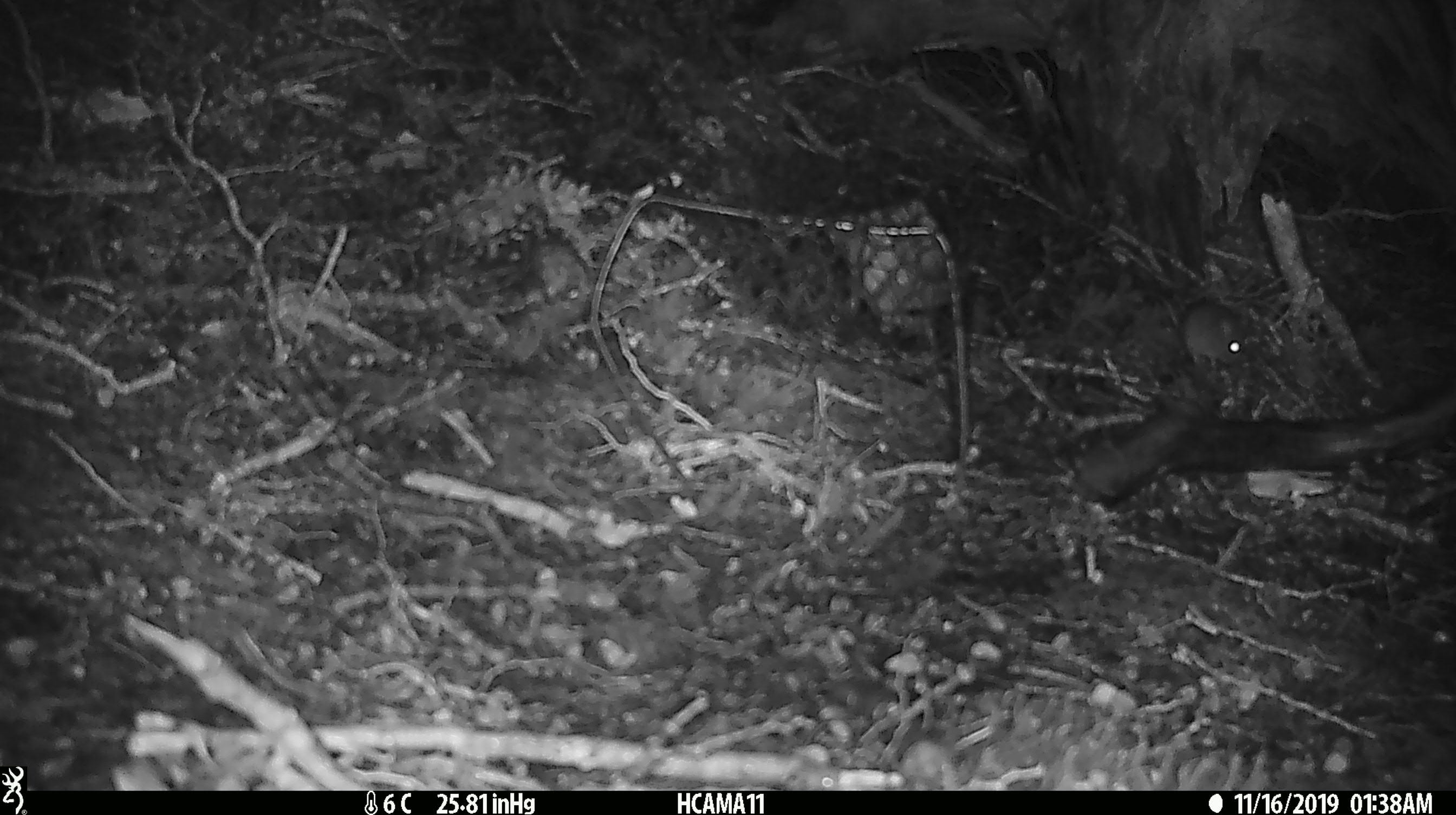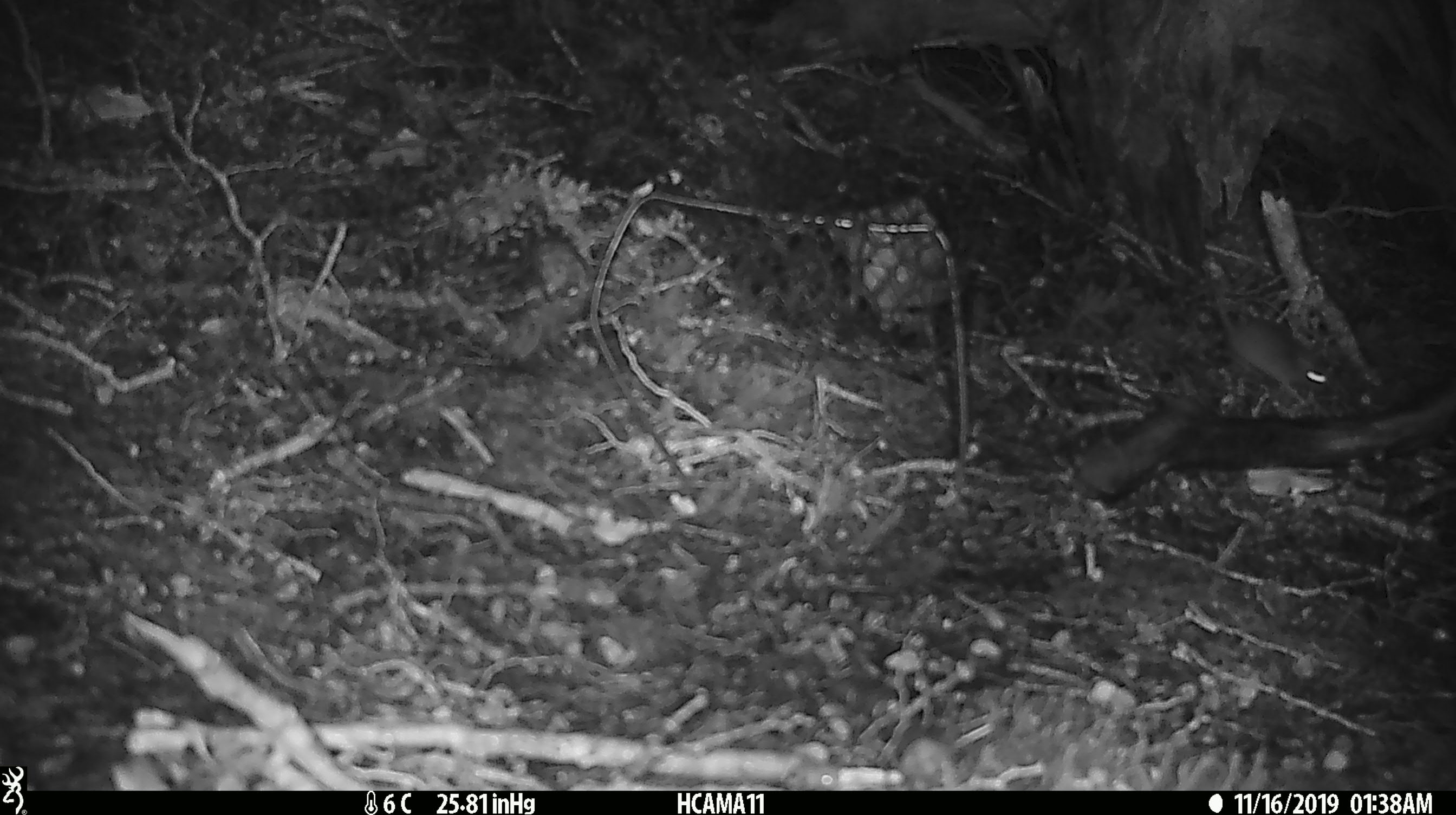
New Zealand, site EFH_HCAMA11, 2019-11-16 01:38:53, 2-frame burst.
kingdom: Animalia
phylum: Chordata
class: Mammalia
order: Rodentia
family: Muridae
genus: Mus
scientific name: Mus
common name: mouse